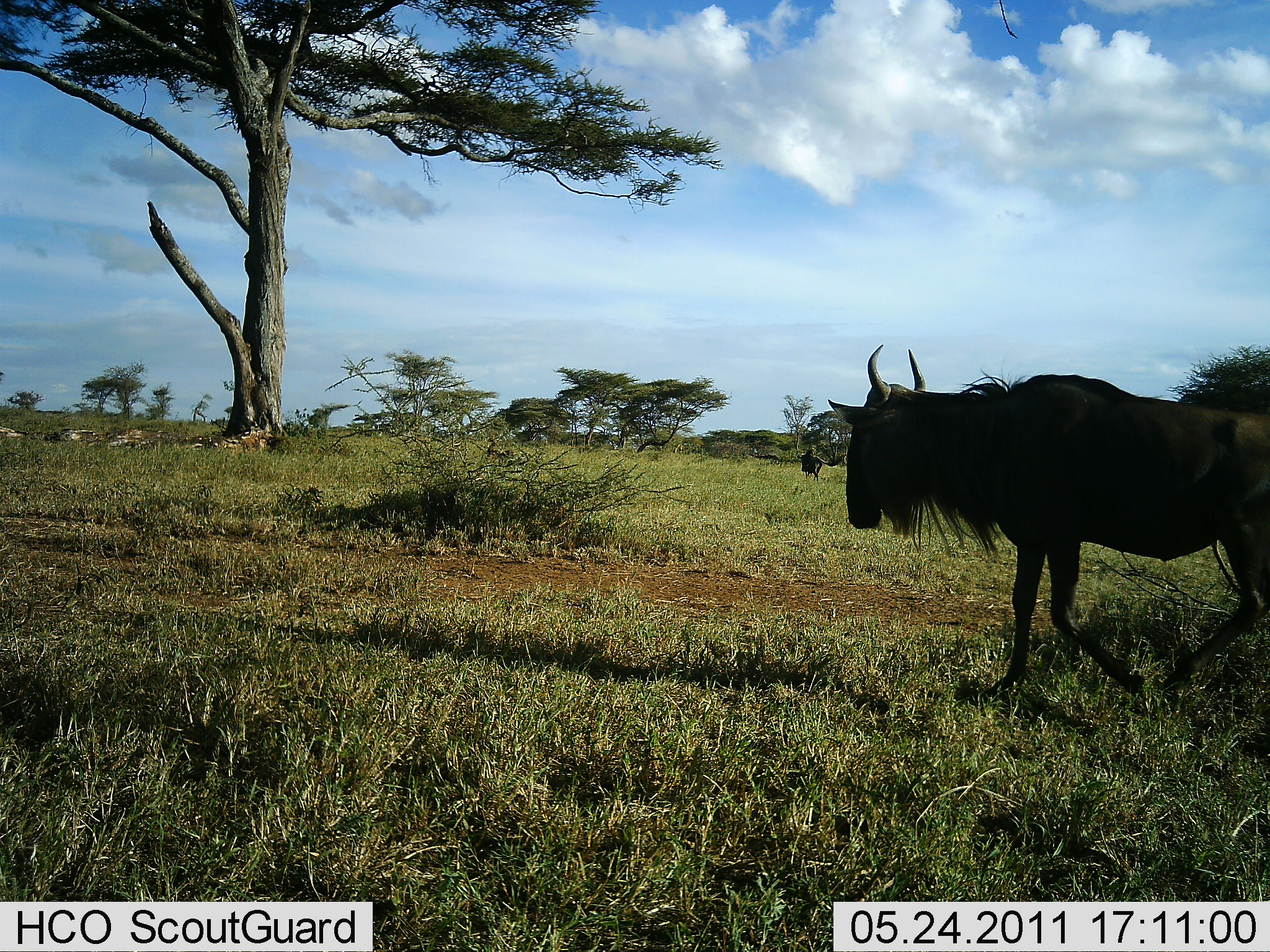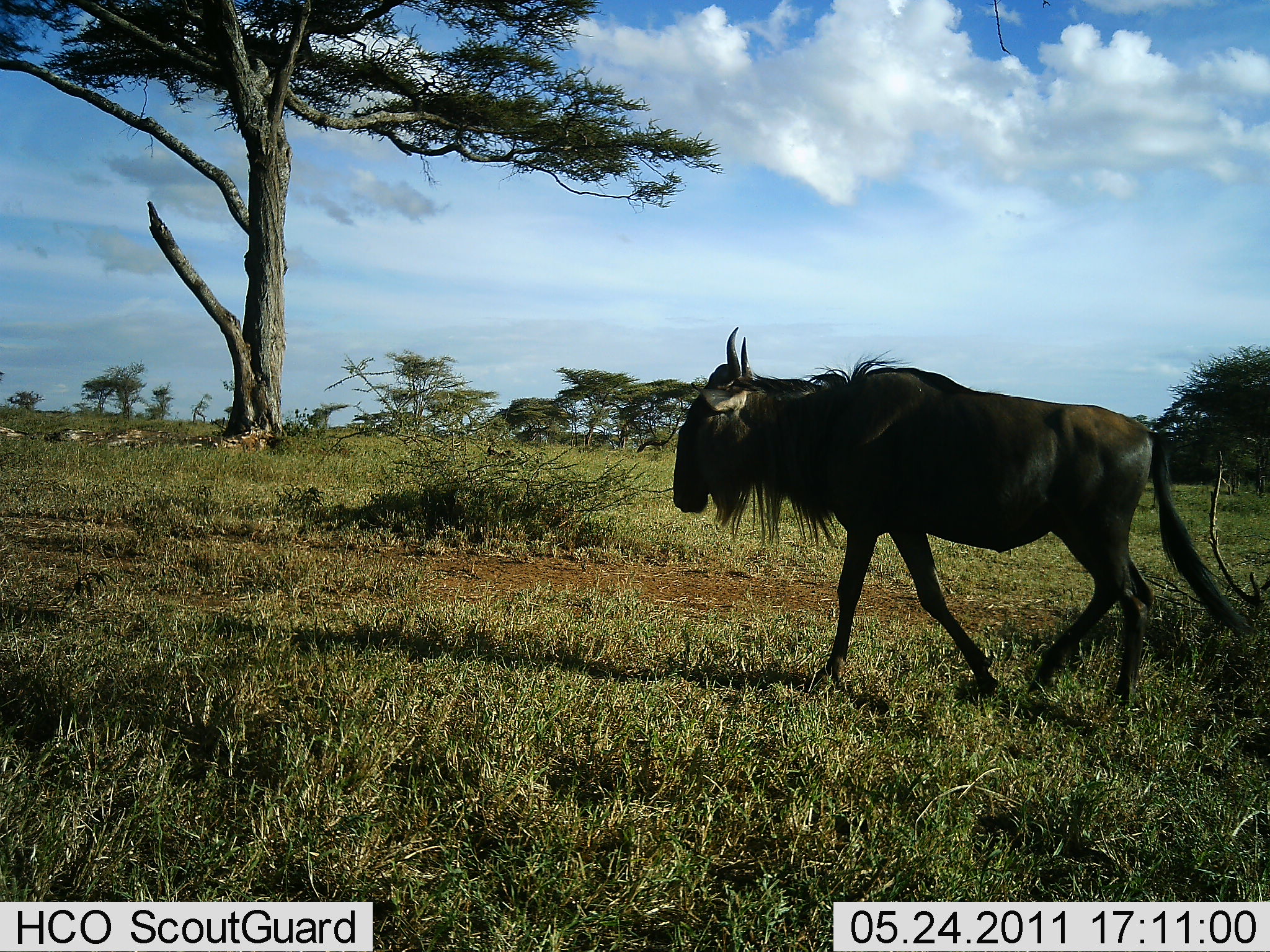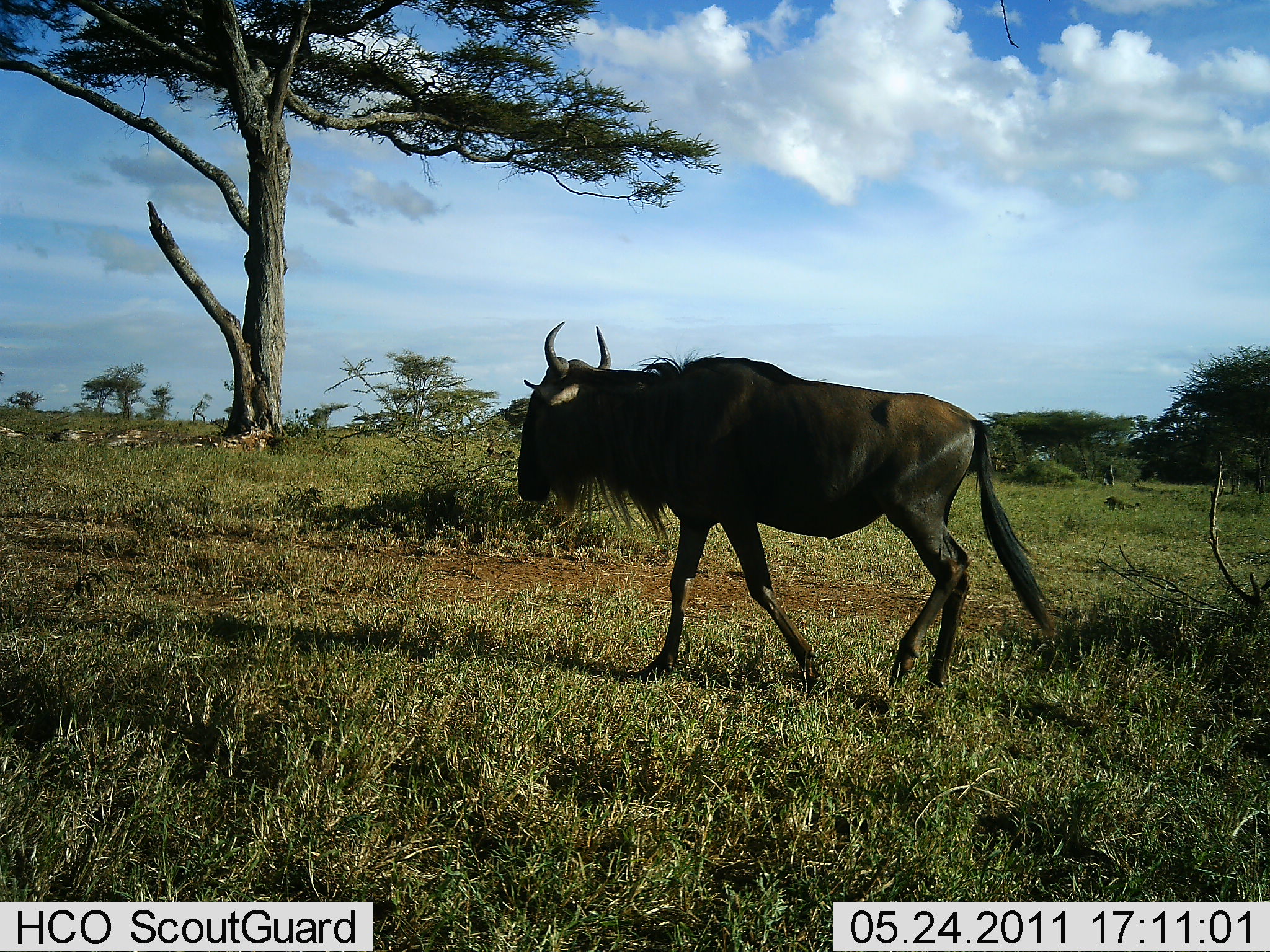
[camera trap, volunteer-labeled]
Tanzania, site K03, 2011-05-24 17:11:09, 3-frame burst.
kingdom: Animalia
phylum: Chordata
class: Mammalia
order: Artiodactyla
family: Bovidae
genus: Connochaetes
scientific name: Connochaetes taurinus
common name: blue wildebeest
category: wildebeest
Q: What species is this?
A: Wildebeest (blue wildebeest) (Connochaetes taurinus).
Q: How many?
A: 1.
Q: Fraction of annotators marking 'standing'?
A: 29%.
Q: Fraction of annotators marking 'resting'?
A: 7%.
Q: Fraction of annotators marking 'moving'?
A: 93%.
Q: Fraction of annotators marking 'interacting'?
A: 0%.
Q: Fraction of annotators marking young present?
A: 0%.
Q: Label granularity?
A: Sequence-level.